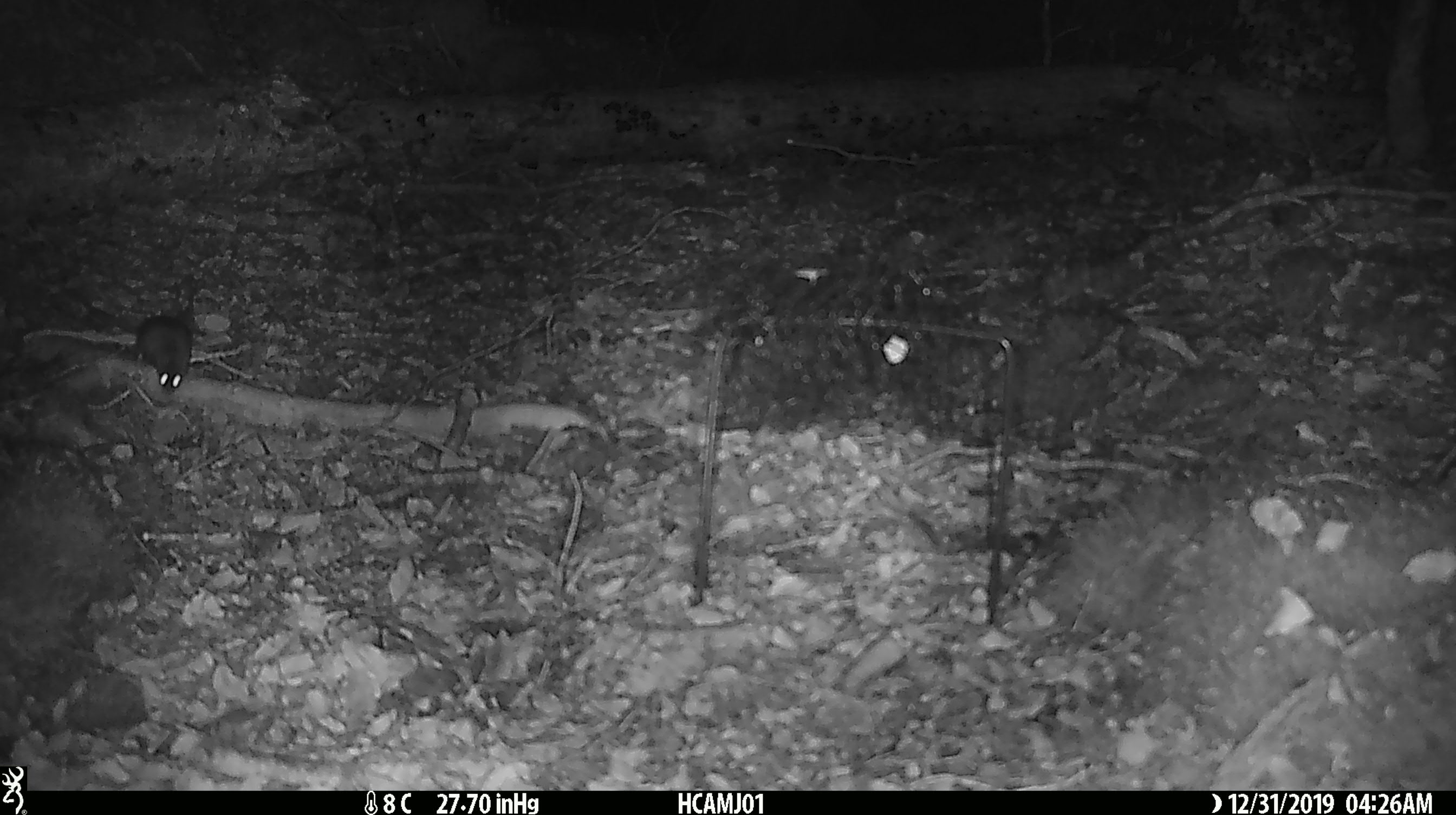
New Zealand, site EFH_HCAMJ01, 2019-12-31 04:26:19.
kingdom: Animalia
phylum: Chordata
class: Mammalia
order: Rodentia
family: Muridae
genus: Mus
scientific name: Mus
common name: mouse